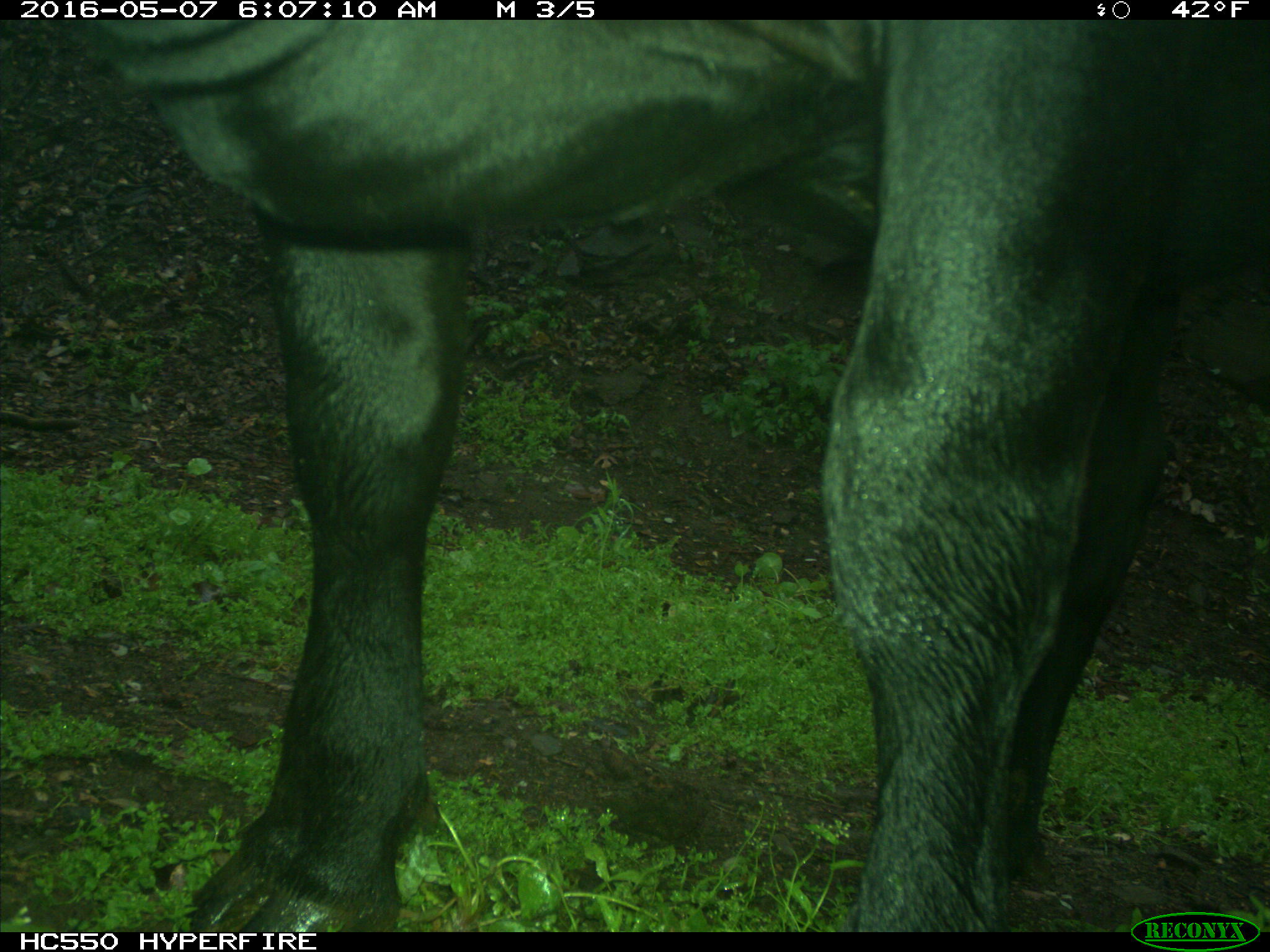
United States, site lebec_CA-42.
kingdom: Animalia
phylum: Chordata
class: Mammalia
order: Artiodactyla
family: Bovidae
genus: Bos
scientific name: Bos taurus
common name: domestic cow